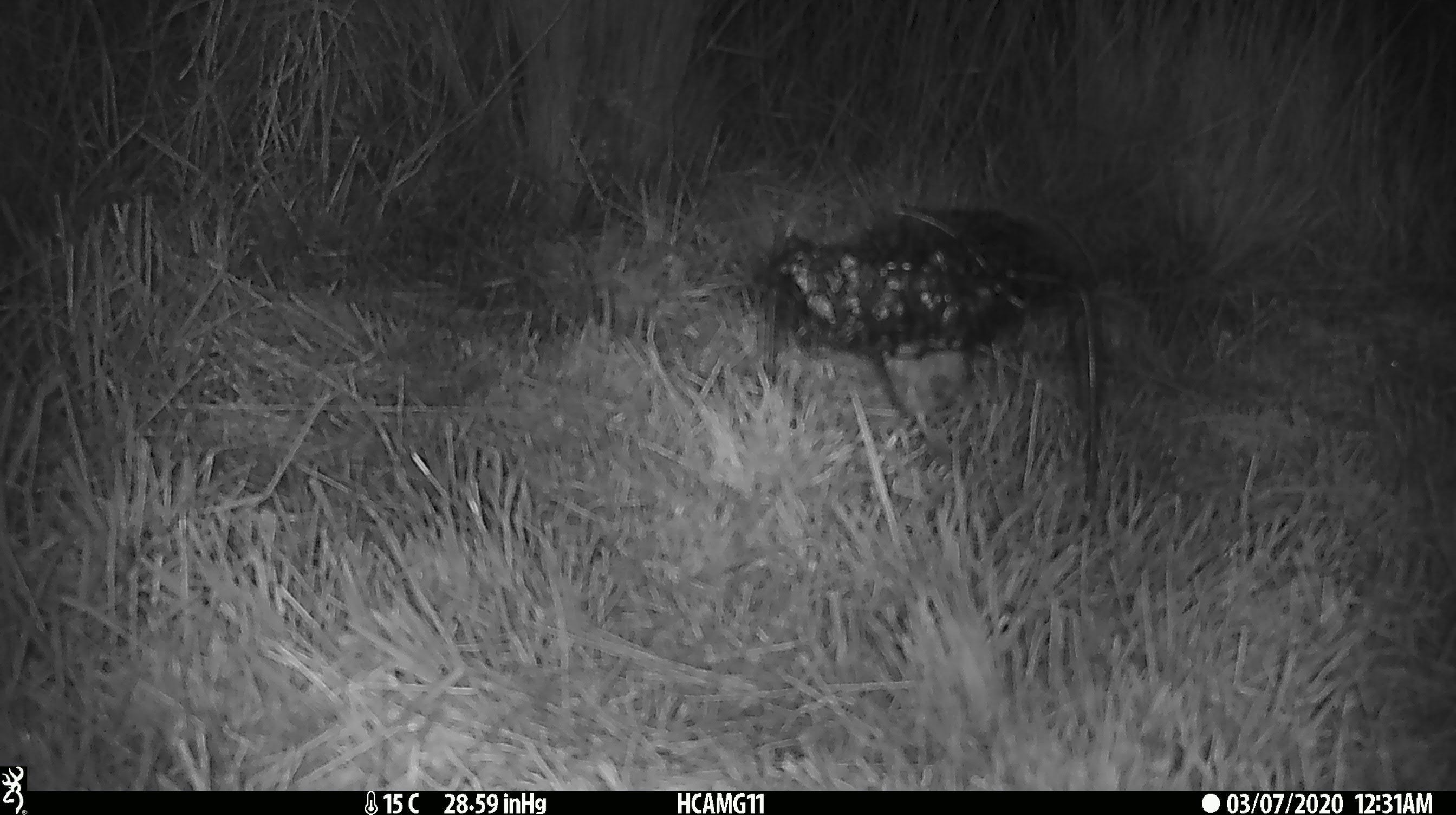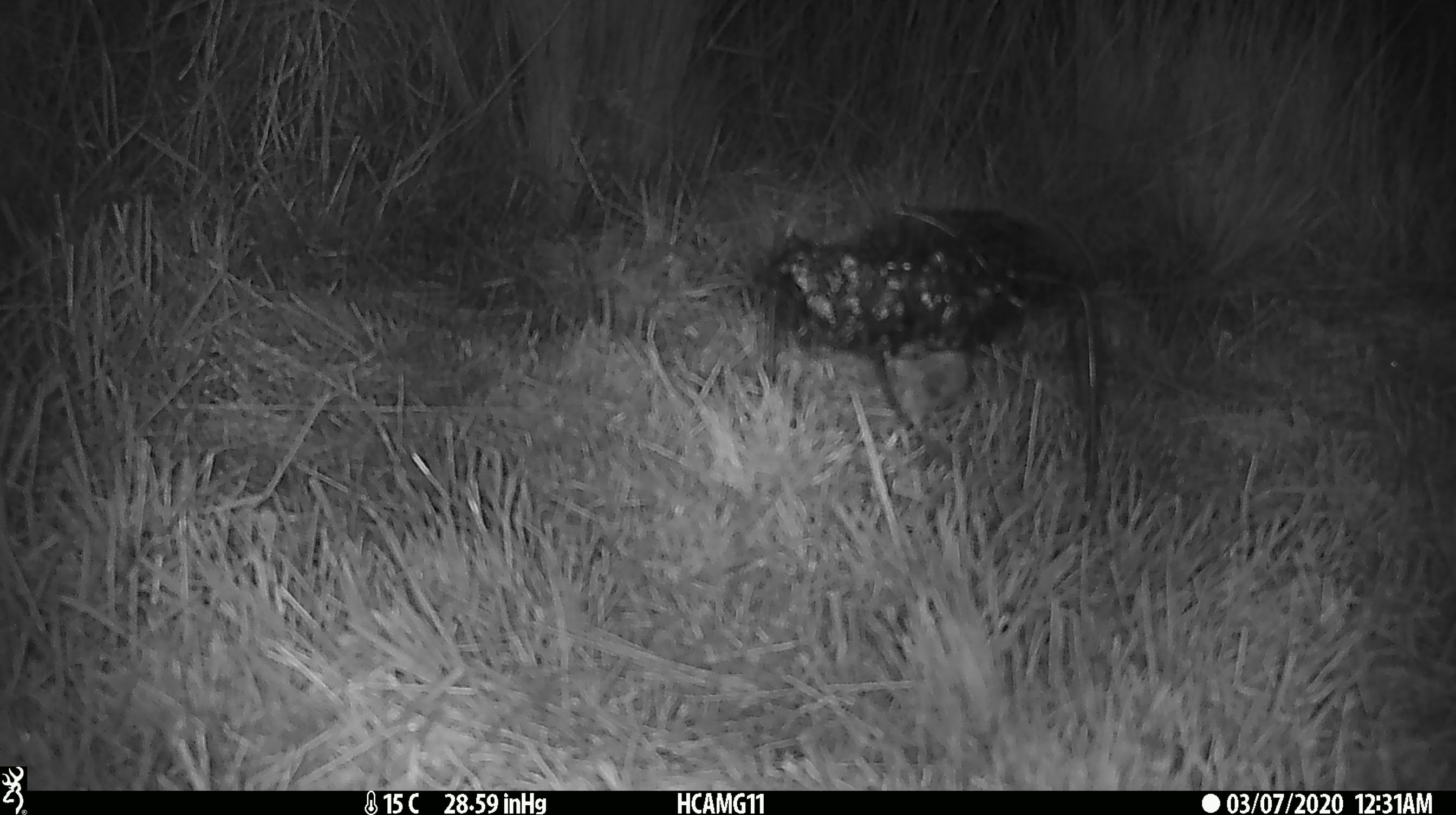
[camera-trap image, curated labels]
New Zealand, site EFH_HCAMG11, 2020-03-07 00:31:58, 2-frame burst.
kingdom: Animalia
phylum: Chordata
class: Mammalia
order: Rodentia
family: Muridae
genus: Mus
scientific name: Mus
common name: mouse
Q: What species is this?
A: Mouse (Mus).